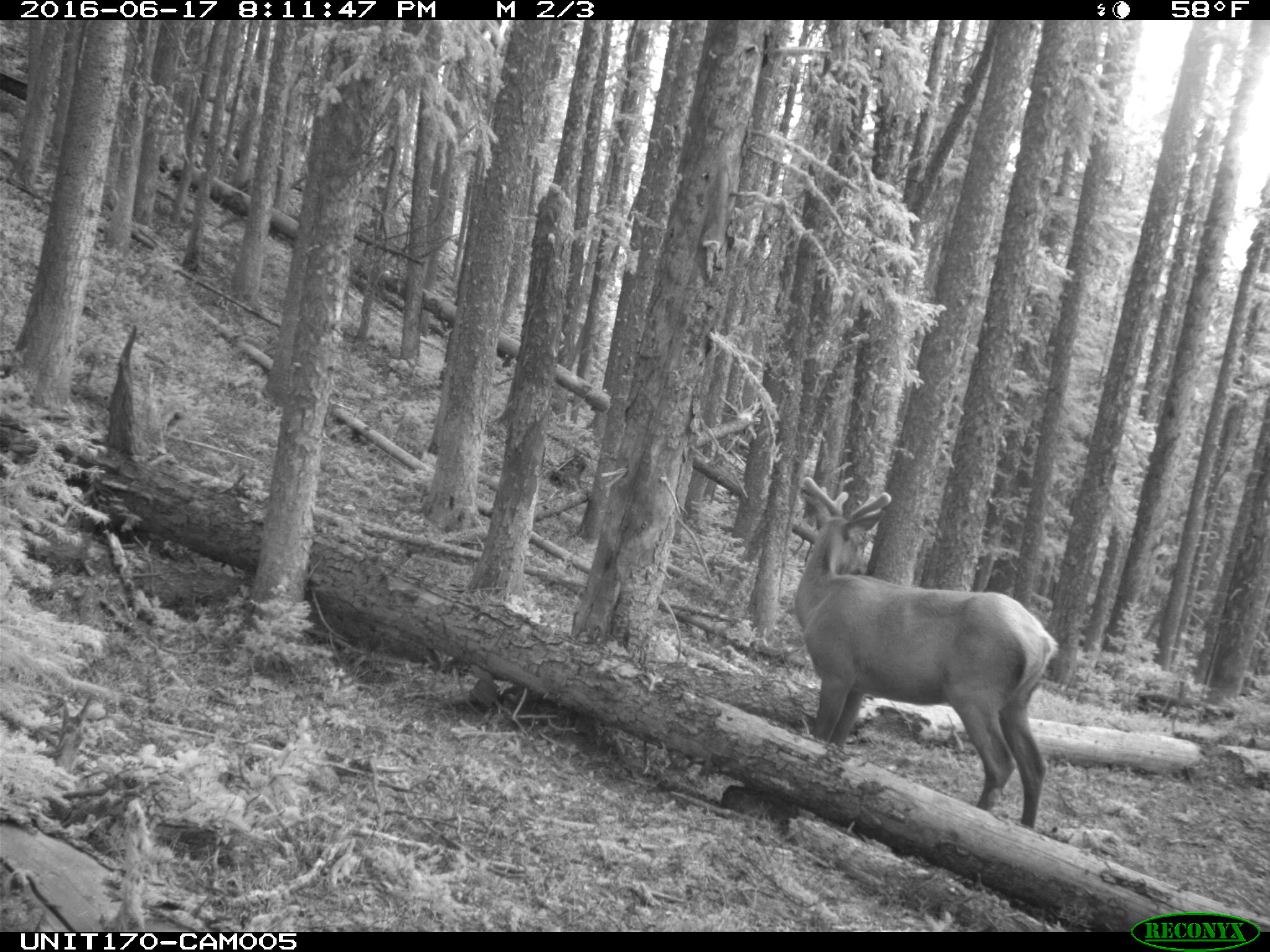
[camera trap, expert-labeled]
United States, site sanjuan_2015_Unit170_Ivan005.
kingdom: Animalia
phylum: Chordata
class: Mammalia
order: Artiodactyla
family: Cervidae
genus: Cervus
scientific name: Cervus elaphus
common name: red deer